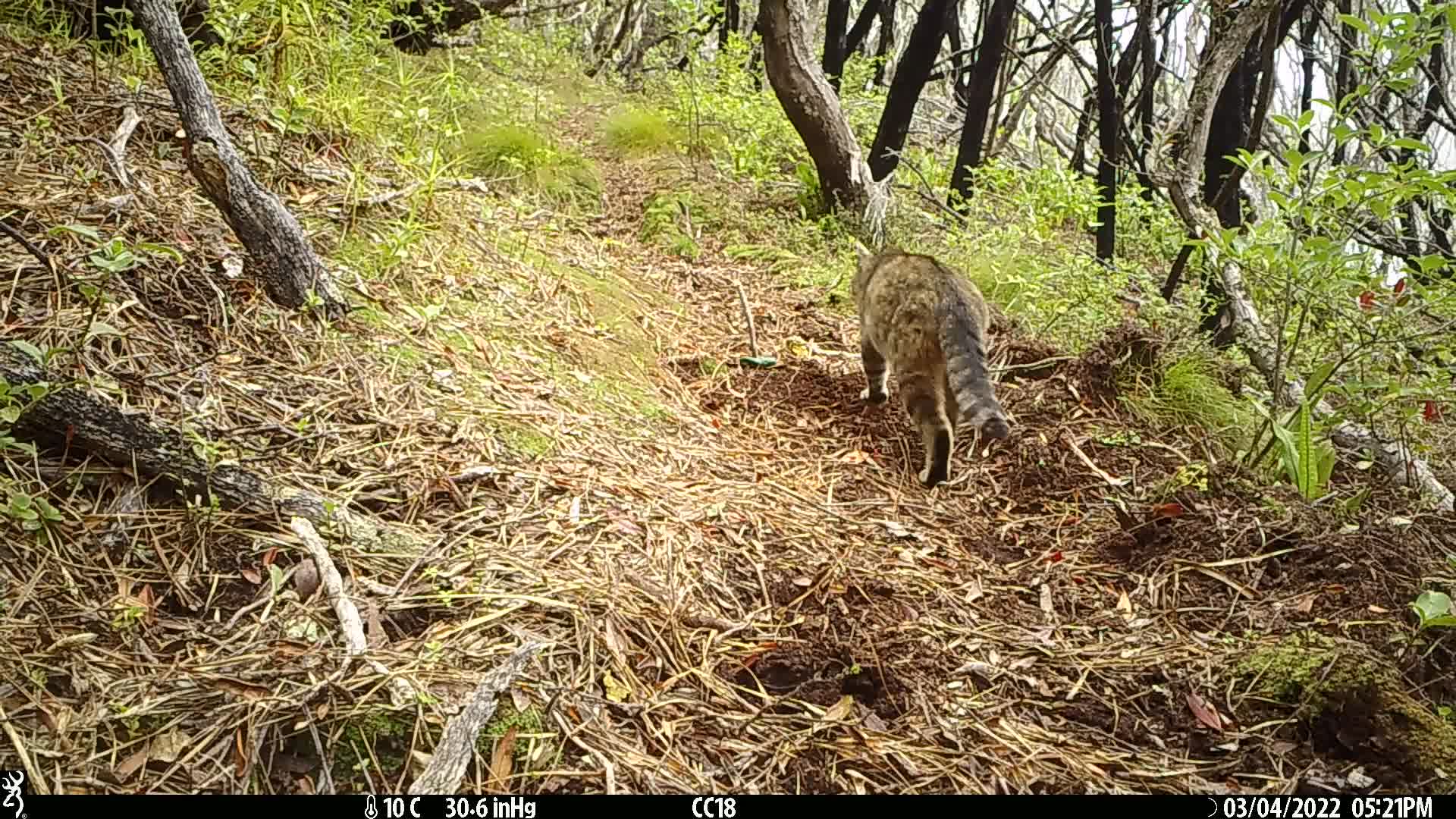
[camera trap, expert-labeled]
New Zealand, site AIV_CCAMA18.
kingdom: Animalia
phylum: Chordata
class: Mammalia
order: Carnivora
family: Felidae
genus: Felis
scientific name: Felis catus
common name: domestic cat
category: cat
Cat (domestic cat) (Felis catus).